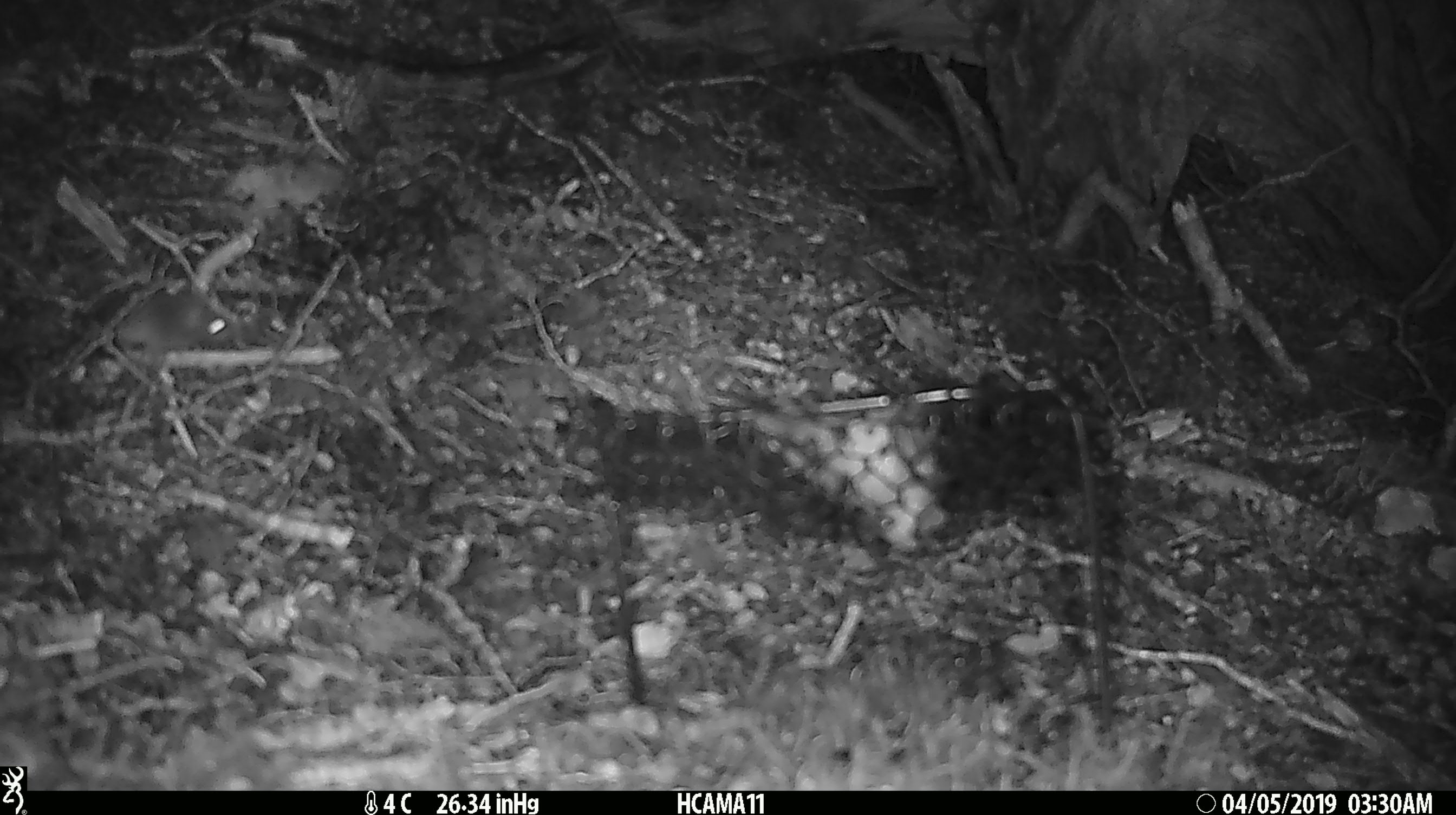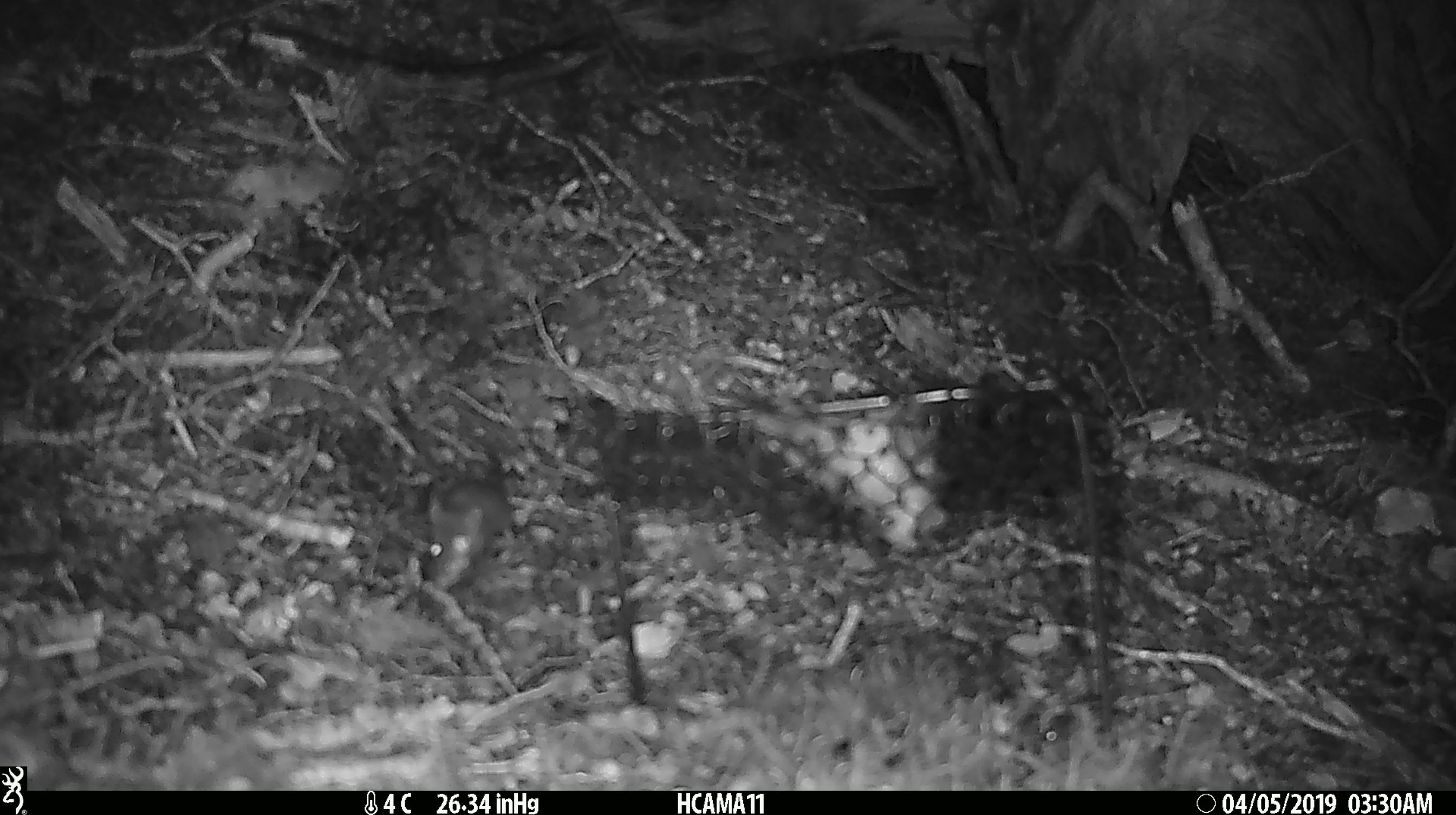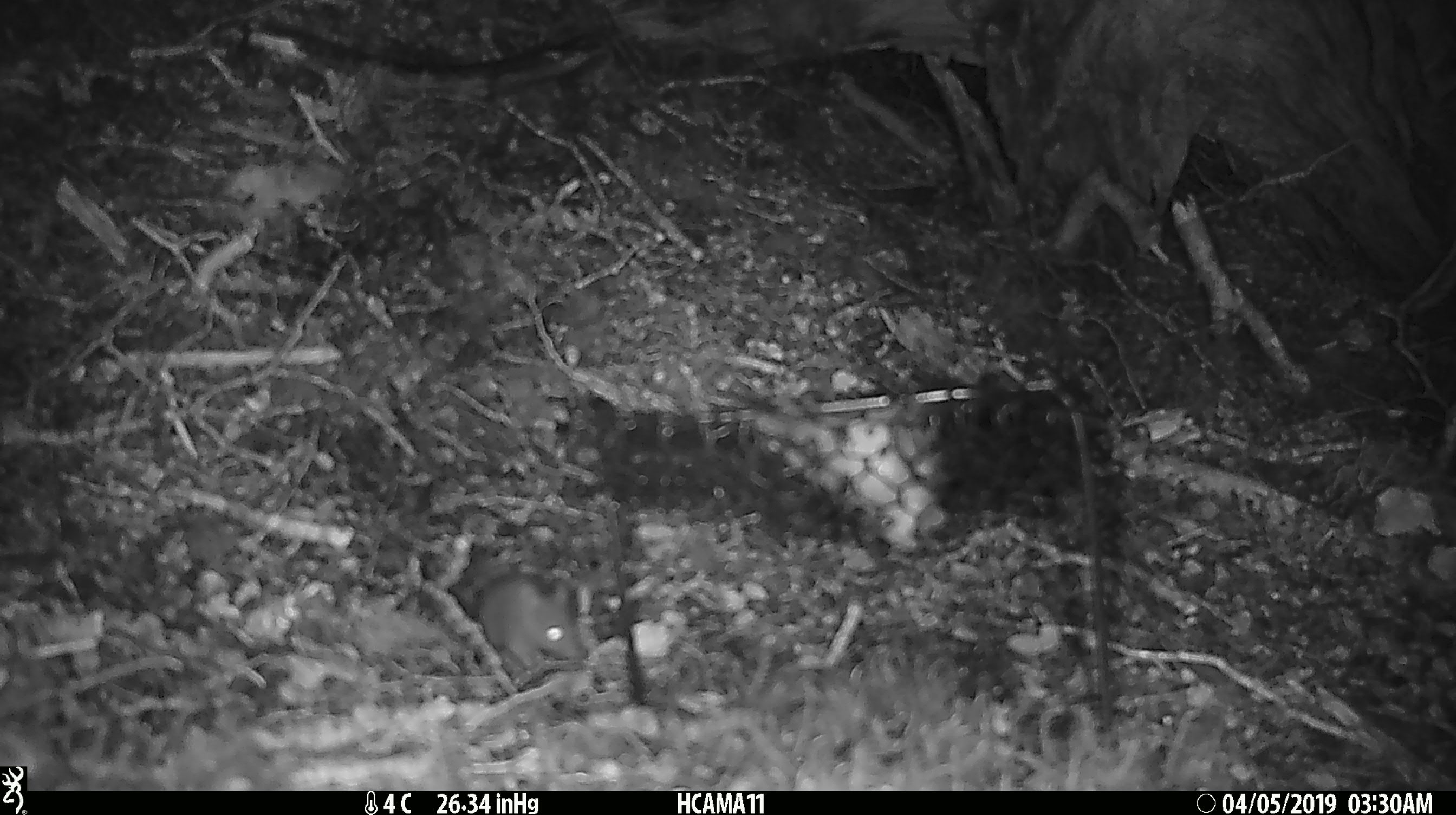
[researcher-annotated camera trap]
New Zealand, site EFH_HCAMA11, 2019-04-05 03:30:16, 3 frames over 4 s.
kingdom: Animalia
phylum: Chordata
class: Mammalia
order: Rodentia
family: Muridae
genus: Mus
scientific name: Mus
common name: mouse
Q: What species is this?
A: Mouse (Mus).